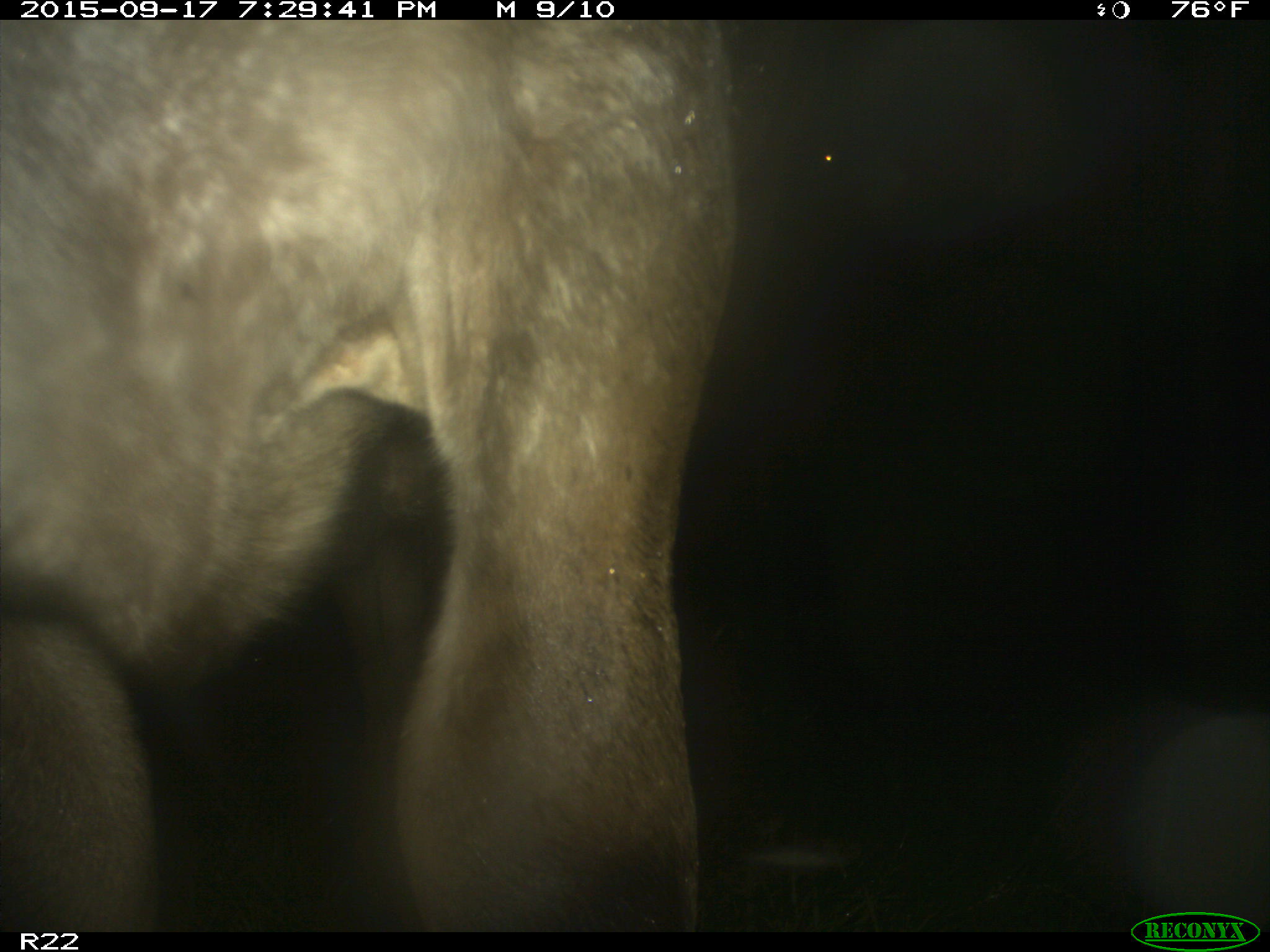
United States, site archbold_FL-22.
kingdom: Animalia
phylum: Chordata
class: Mammalia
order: Artiodactyla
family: Bovidae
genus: Bos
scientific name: Bos taurus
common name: domestic cow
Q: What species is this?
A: Bos taurus (domestic cow).